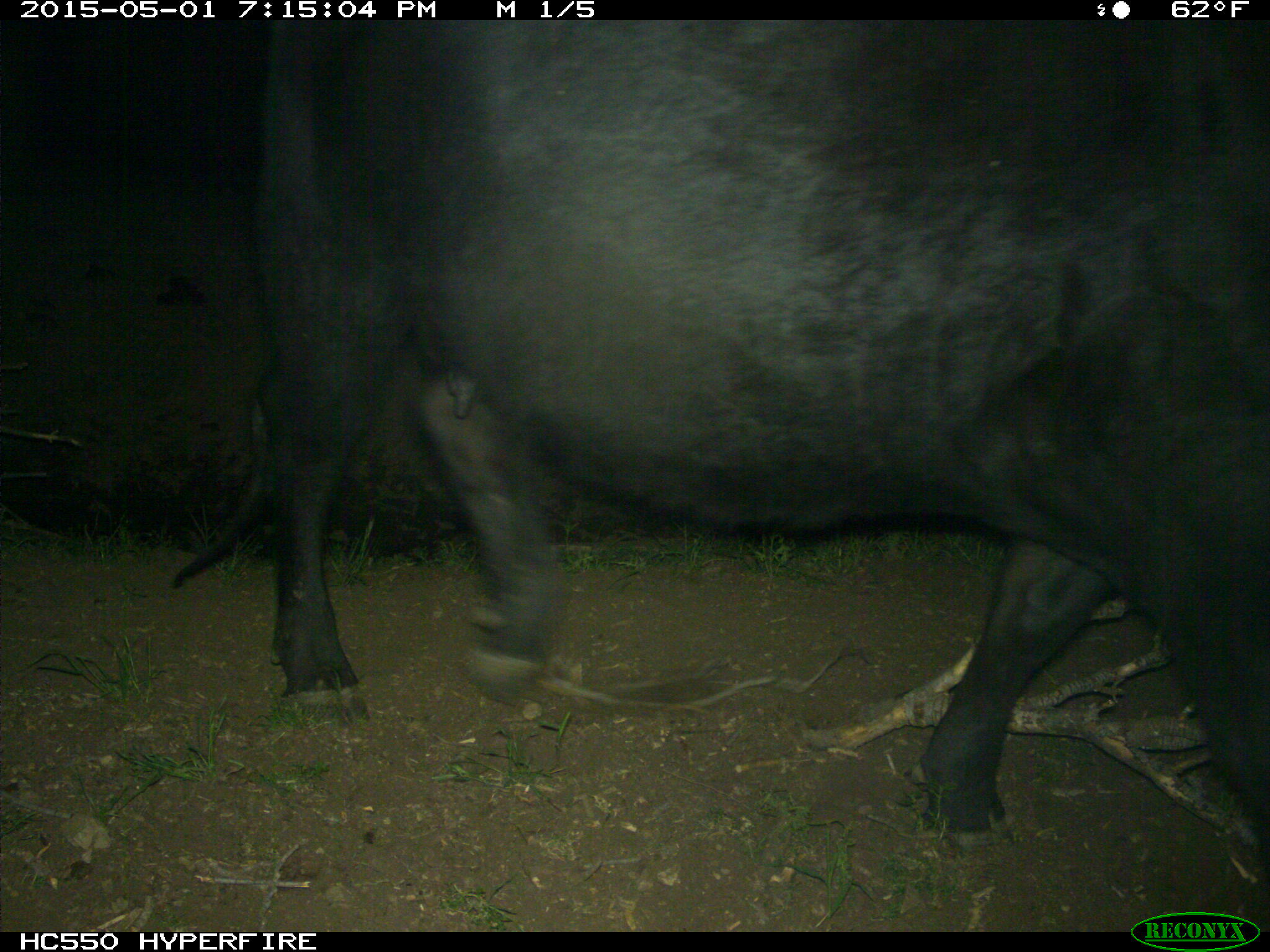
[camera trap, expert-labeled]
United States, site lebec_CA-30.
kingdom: Animalia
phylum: Chordata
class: Mammalia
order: Artiodactyla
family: Bovidae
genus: Bos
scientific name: Bos taurus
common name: domestic cow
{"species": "Bos taurus (domestic cow)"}